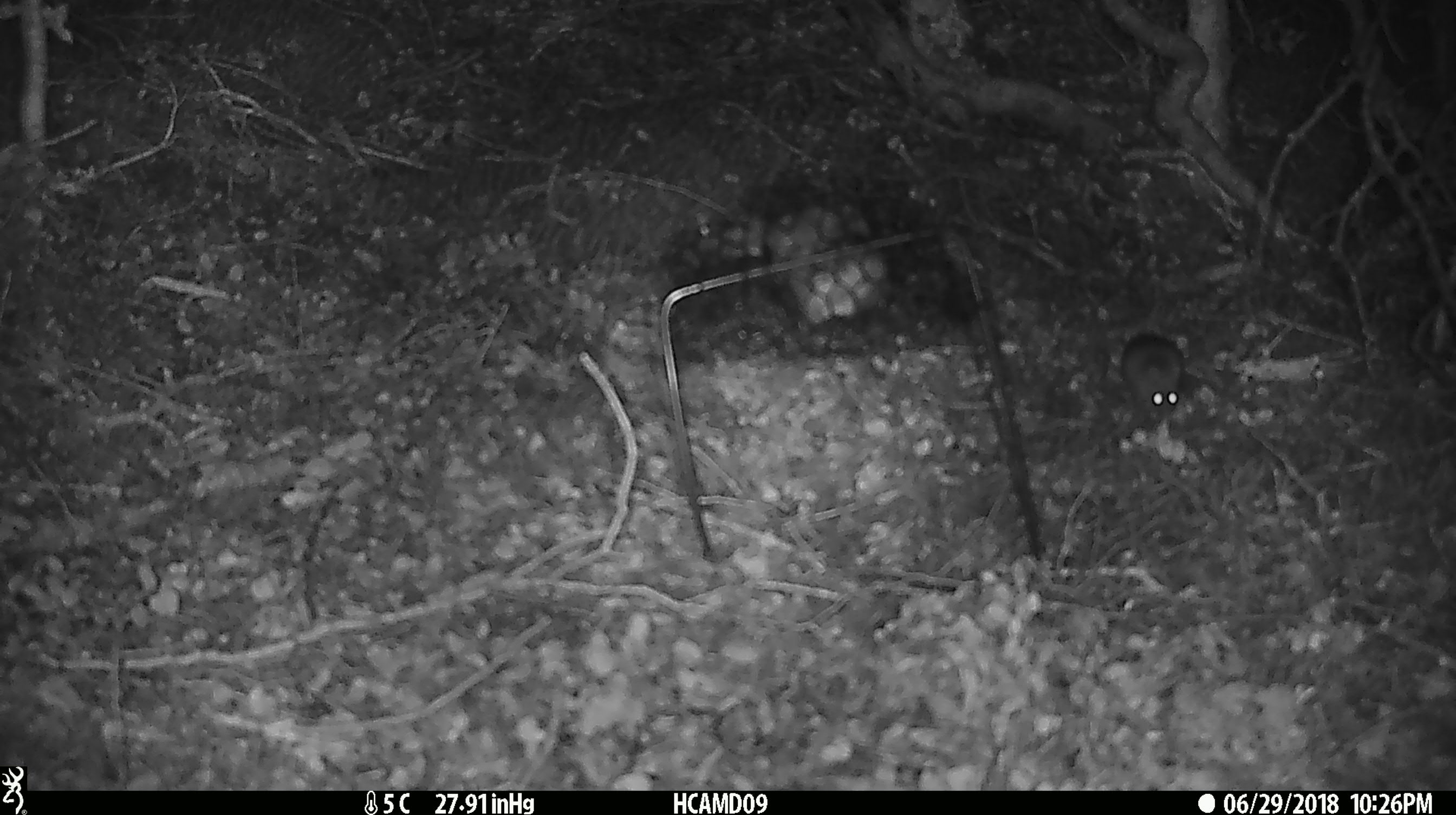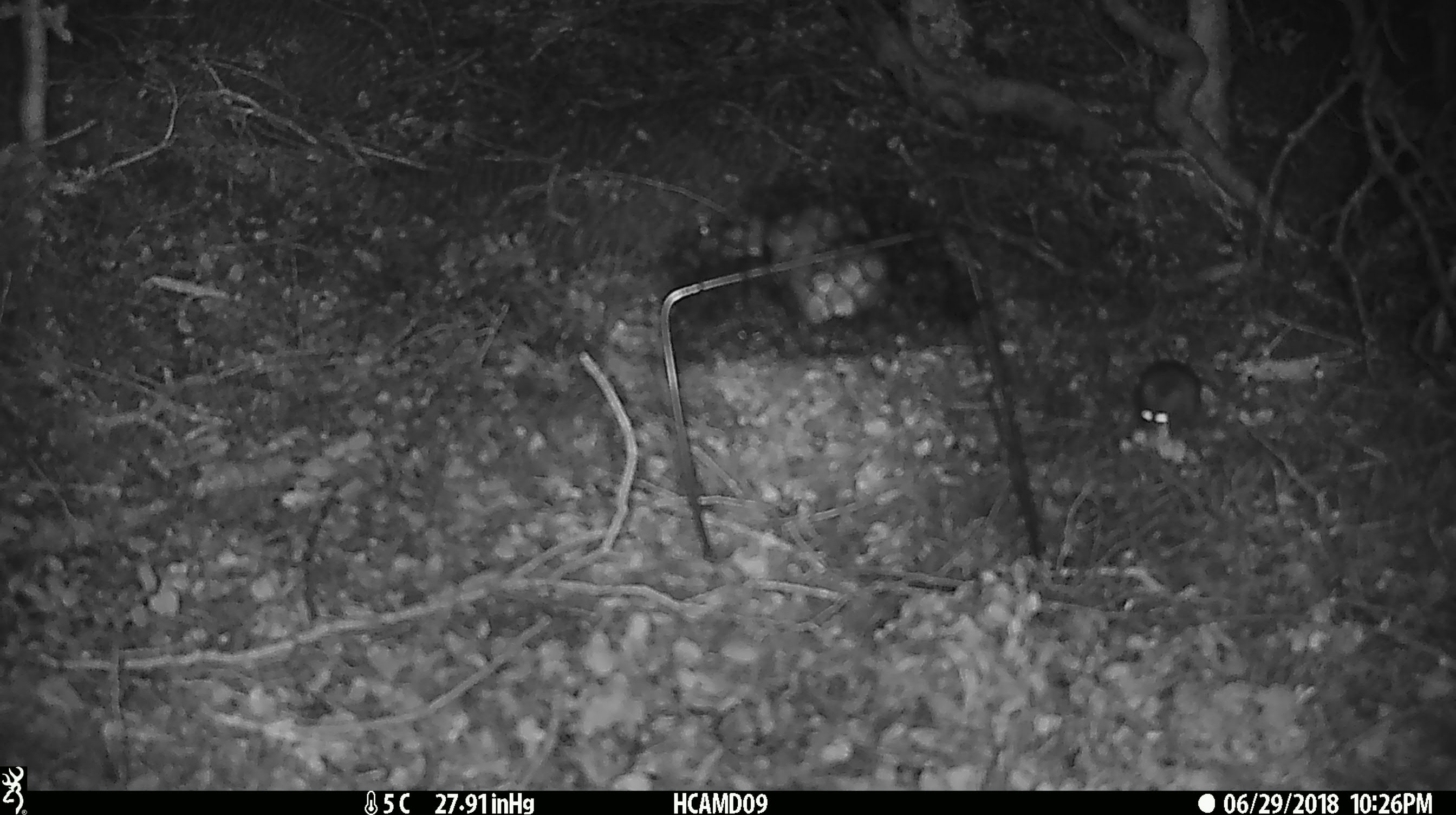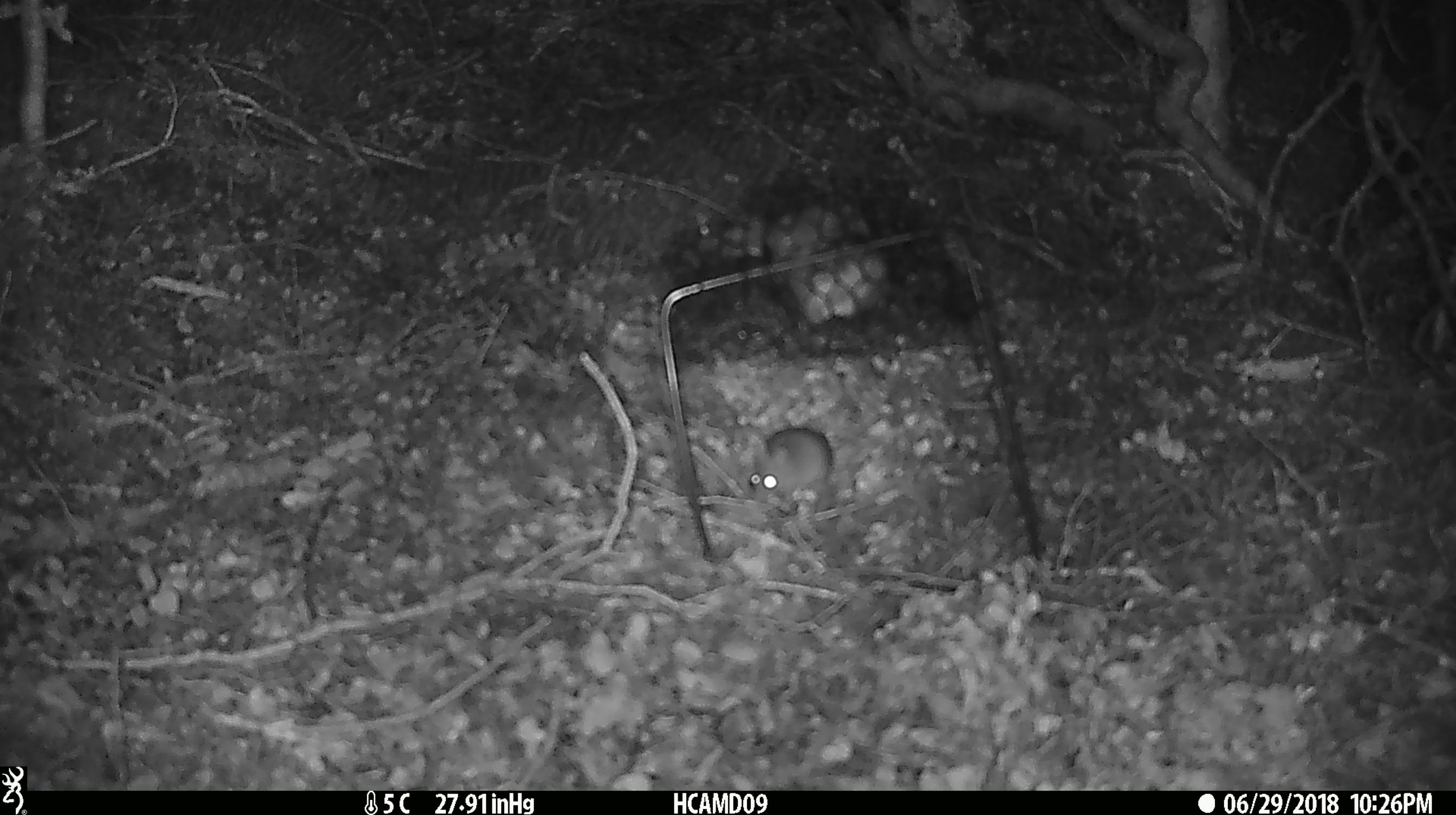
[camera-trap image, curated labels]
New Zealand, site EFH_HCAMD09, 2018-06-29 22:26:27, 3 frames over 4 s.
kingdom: Animalia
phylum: Chordata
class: Mammalia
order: Rodentia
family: Muridae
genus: Mus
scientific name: Mus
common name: mouse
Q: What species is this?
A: Mouse (Mus).